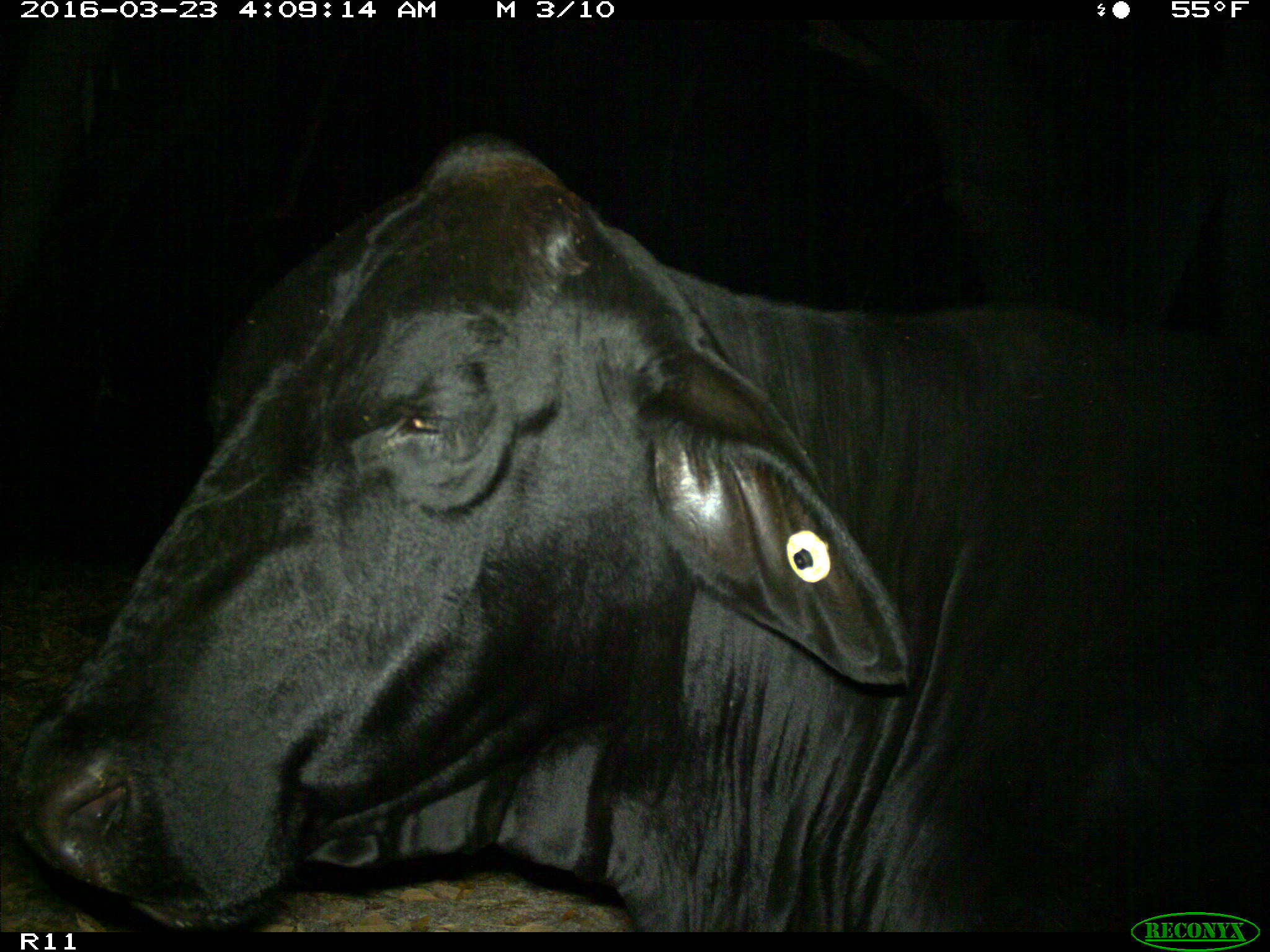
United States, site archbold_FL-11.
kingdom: Animalia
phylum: Chordata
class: Mammalia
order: Artiodactyla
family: Bovidae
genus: Bos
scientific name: Bos taurus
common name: domestic cow